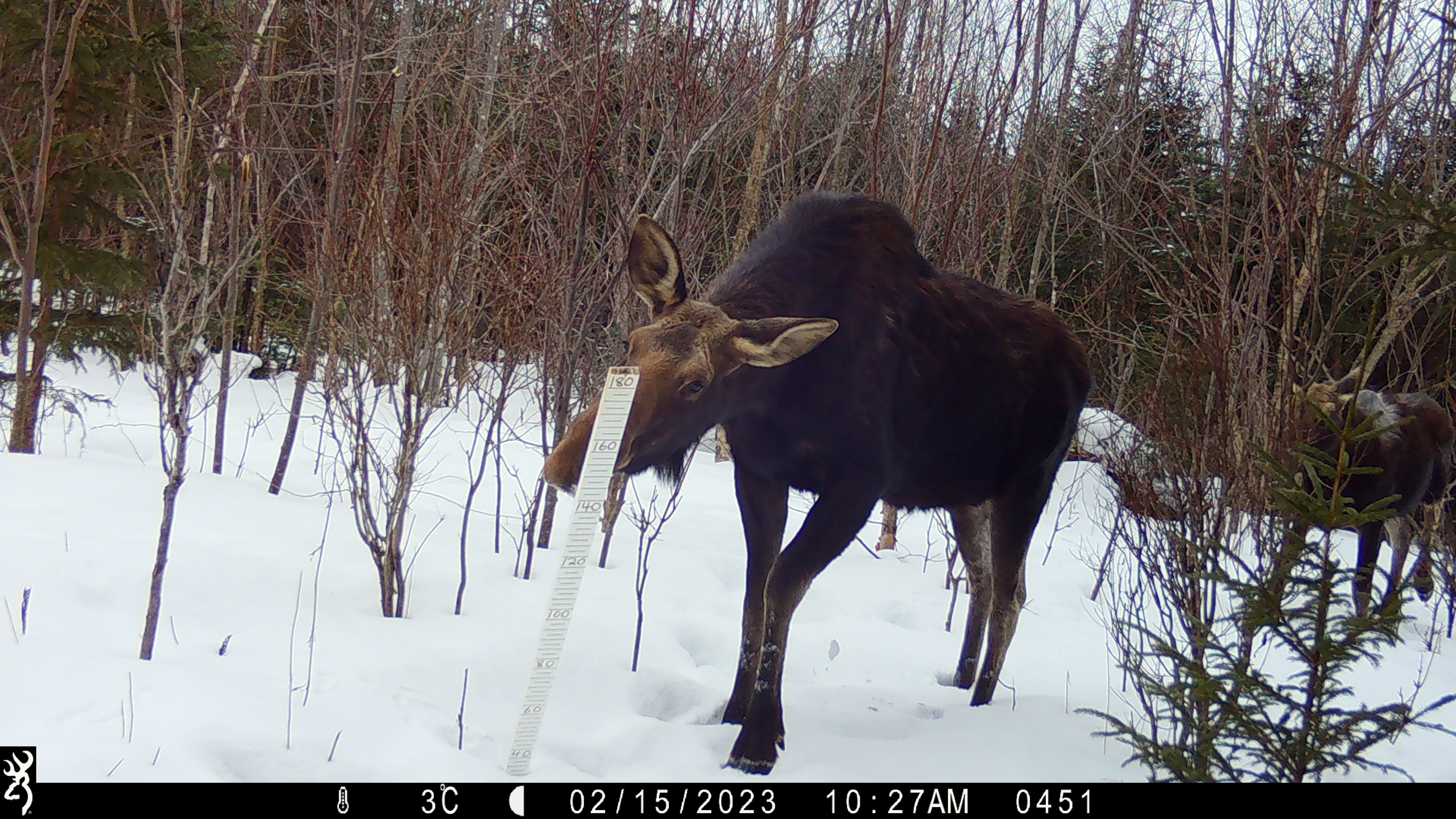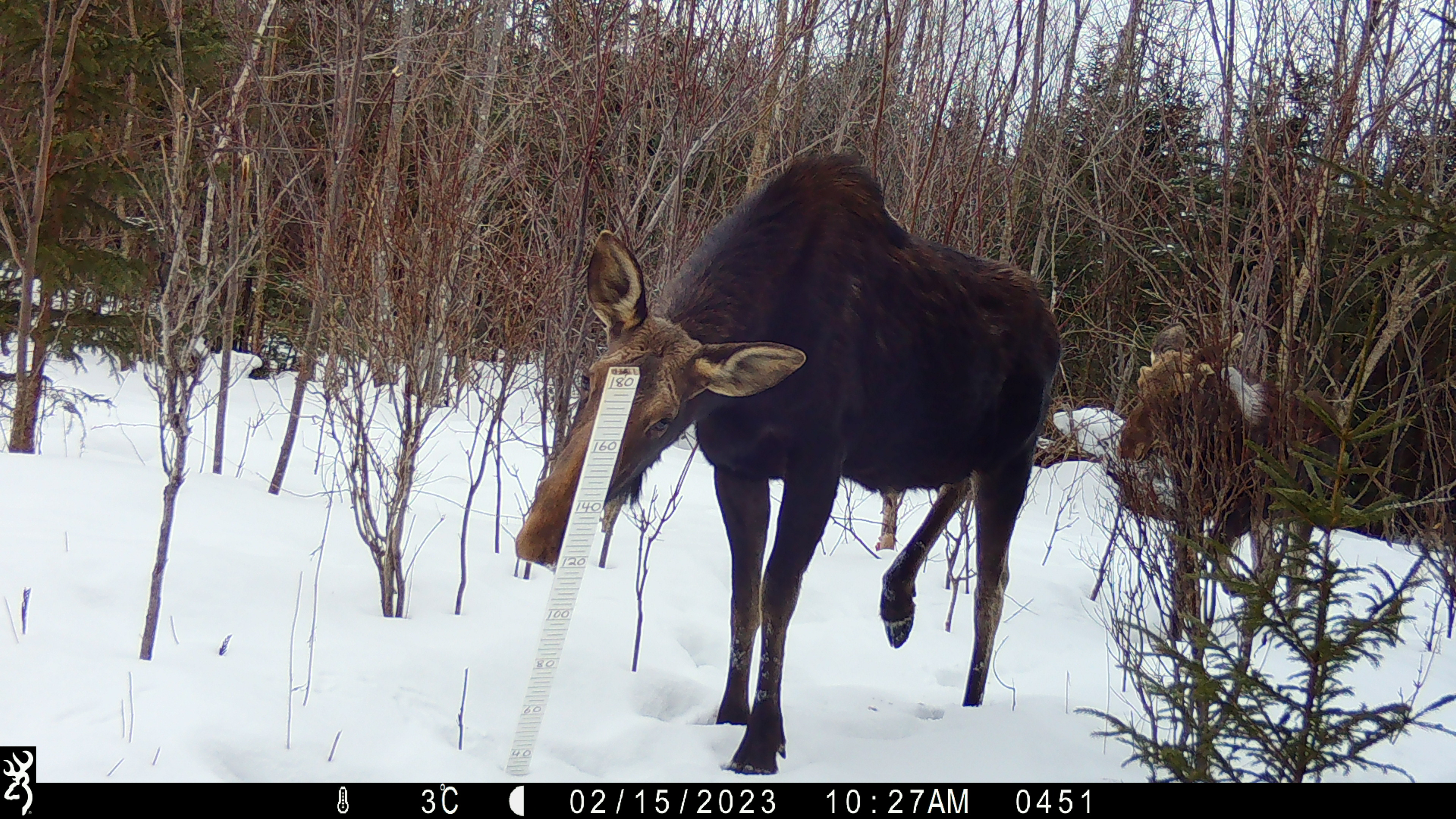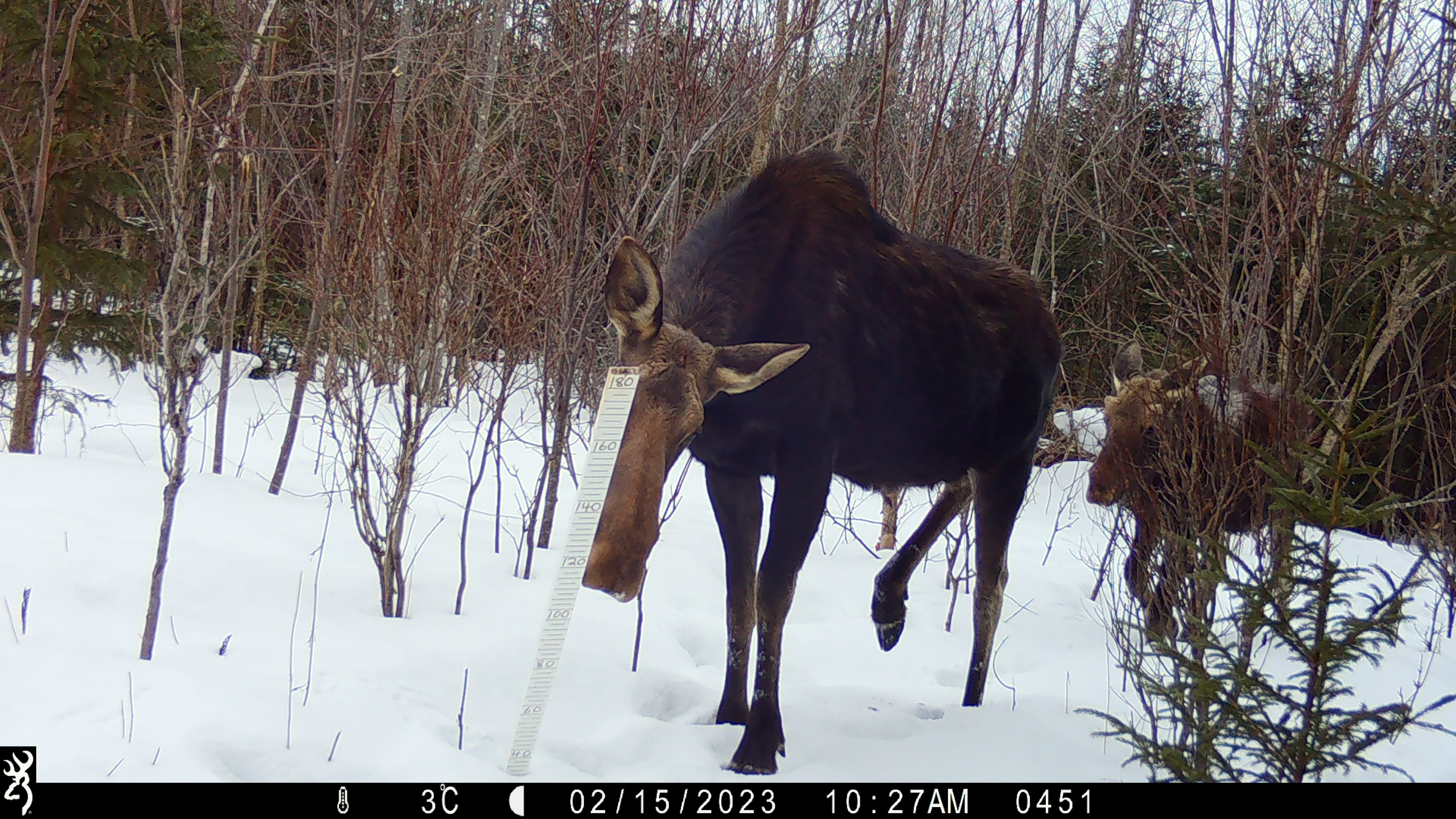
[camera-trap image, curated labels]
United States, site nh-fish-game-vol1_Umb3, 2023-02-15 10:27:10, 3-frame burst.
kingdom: Animalia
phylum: Chordata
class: Mammalia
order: Artiodactyla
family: Cervidae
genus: Alces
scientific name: Alces alces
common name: moose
Moose (Alces alces).